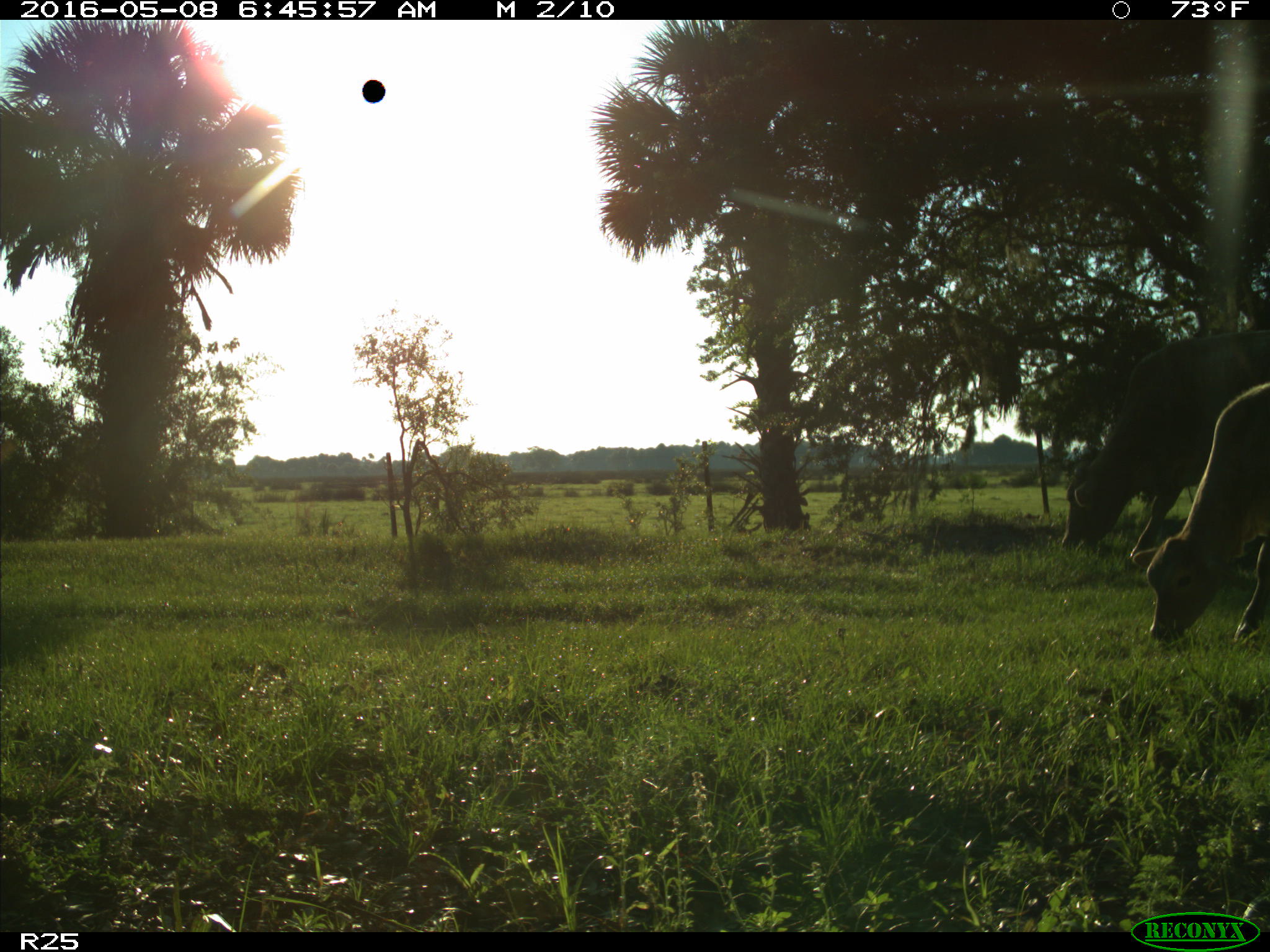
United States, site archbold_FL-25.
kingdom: Animalia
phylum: Chordata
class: Mammalia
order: Artiodactyla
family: Bovidae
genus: Bos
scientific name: Bos taurus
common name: domestic cow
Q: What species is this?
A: Bos taurus (domestic cow).